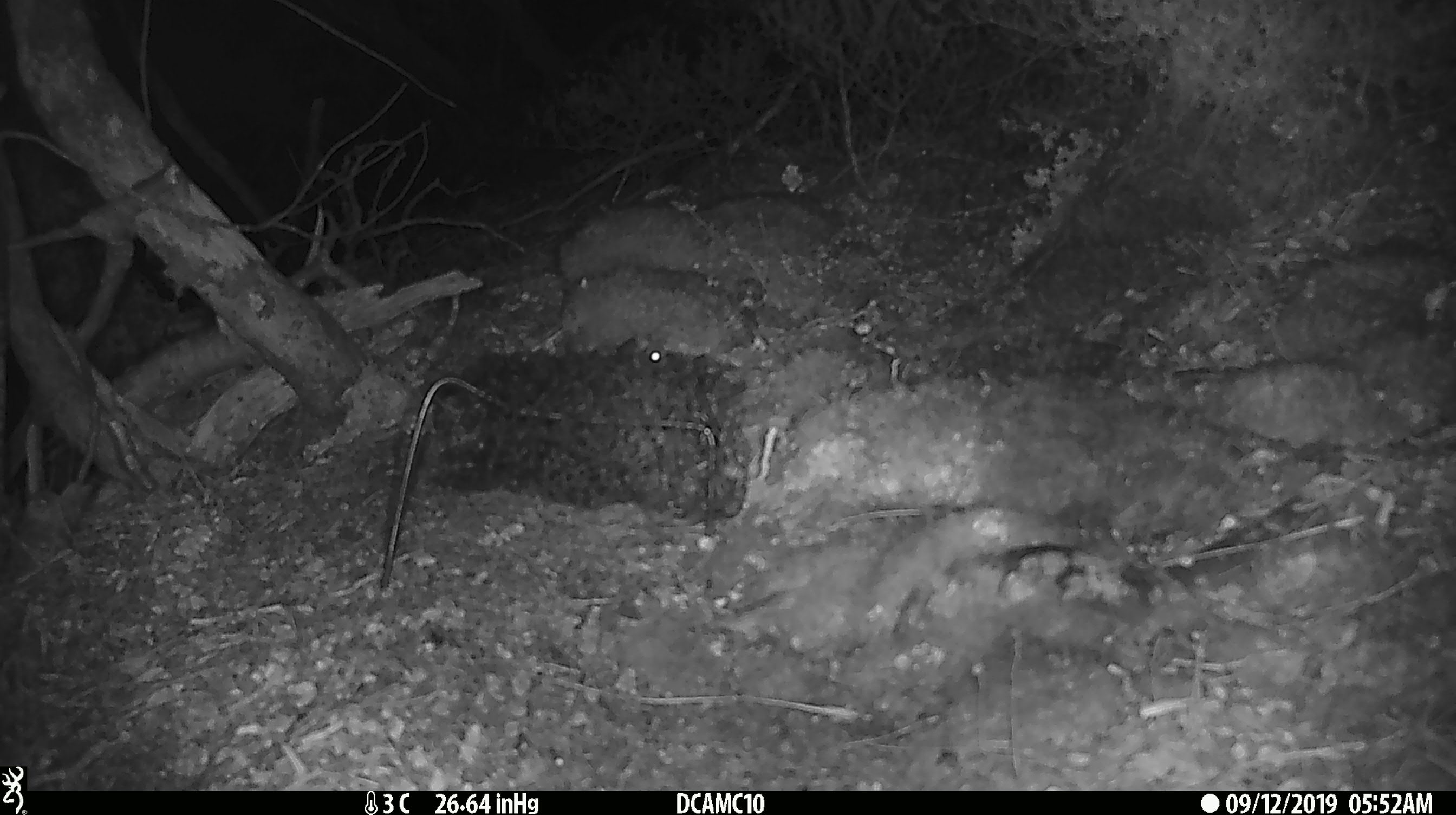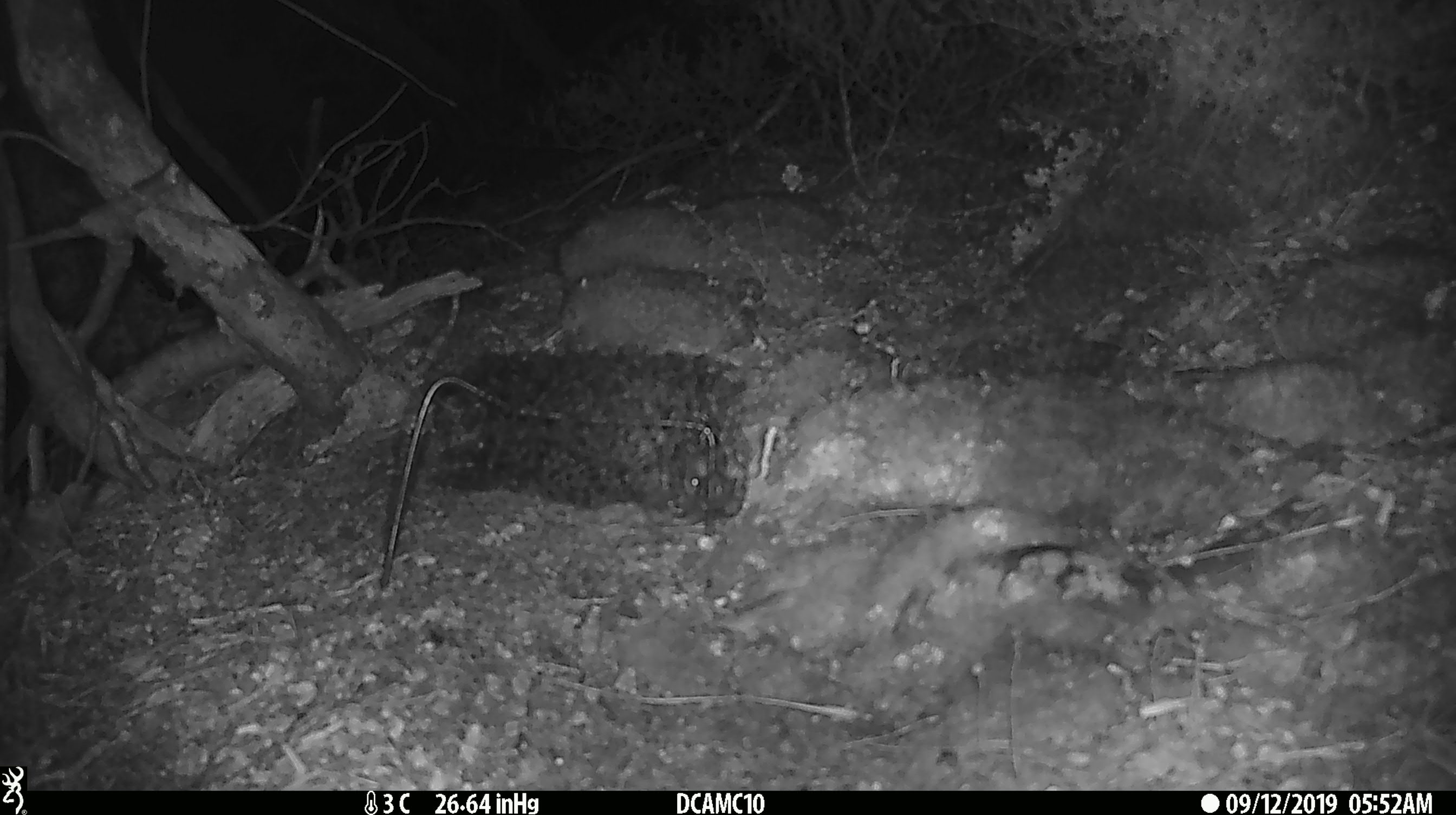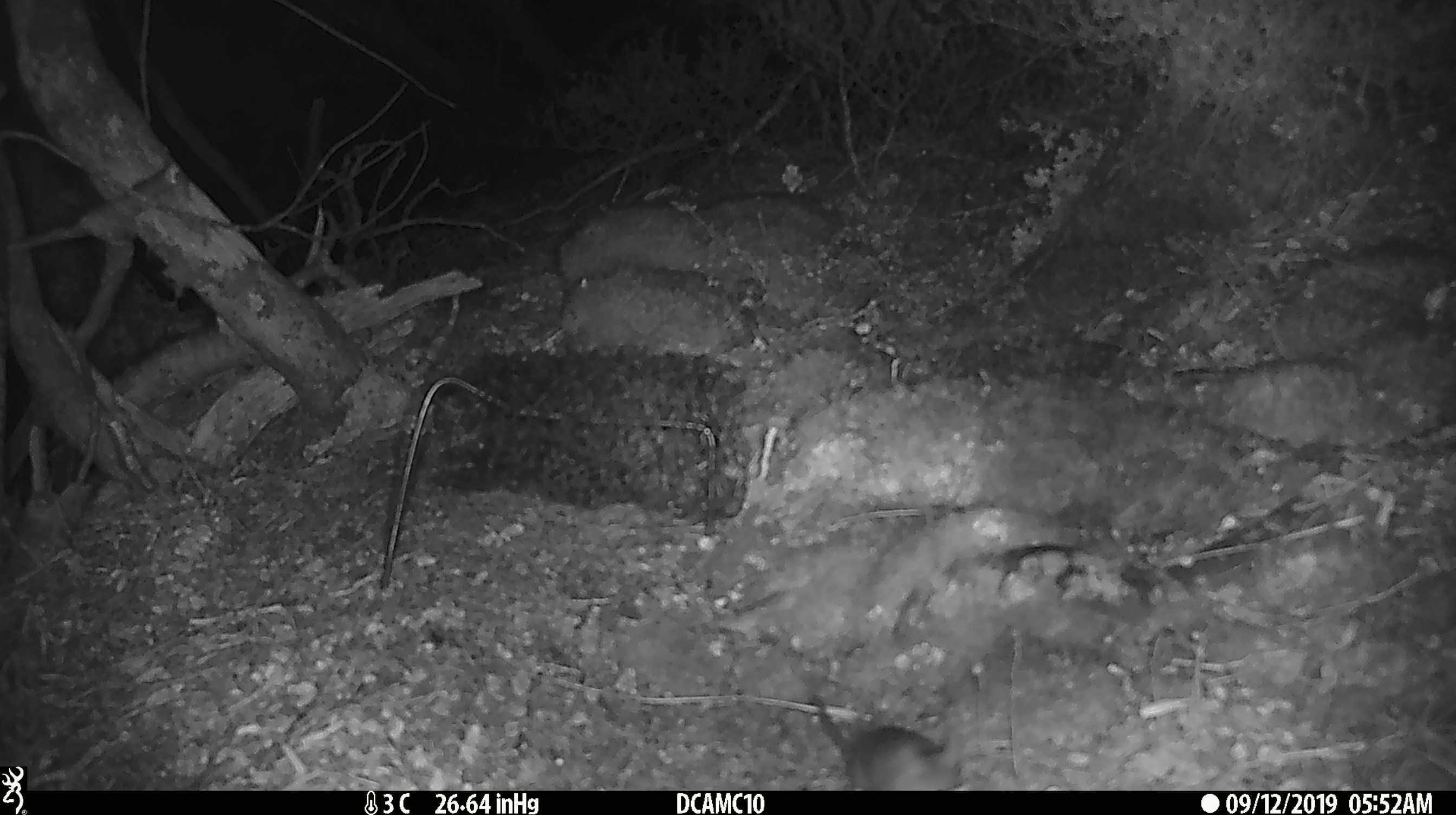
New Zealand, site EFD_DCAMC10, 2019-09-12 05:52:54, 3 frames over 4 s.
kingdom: Animalia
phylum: Chordata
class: Mammalia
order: Rodentia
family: Muridae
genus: Mus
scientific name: Mus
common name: mouse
Mouse (Mus).